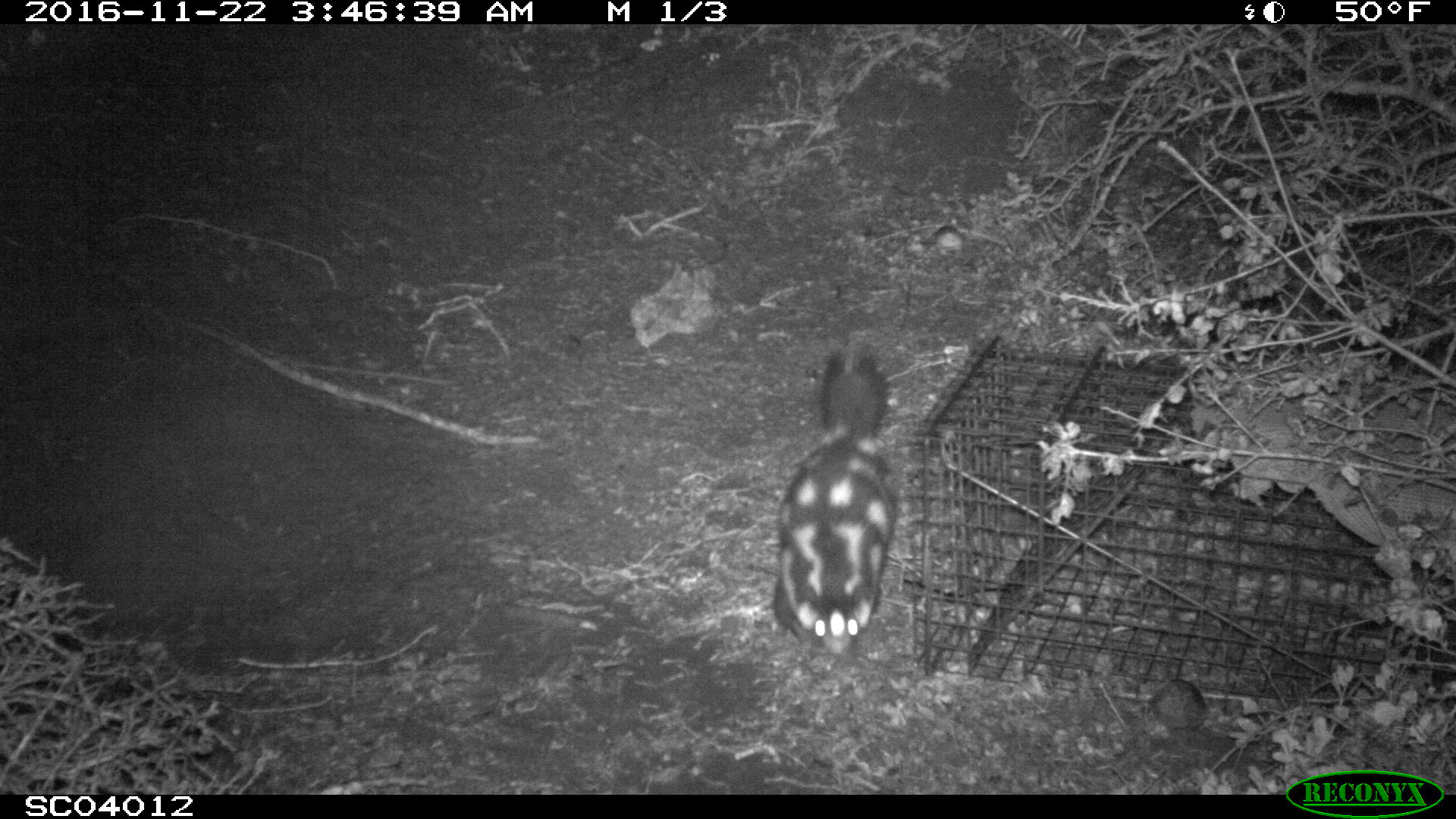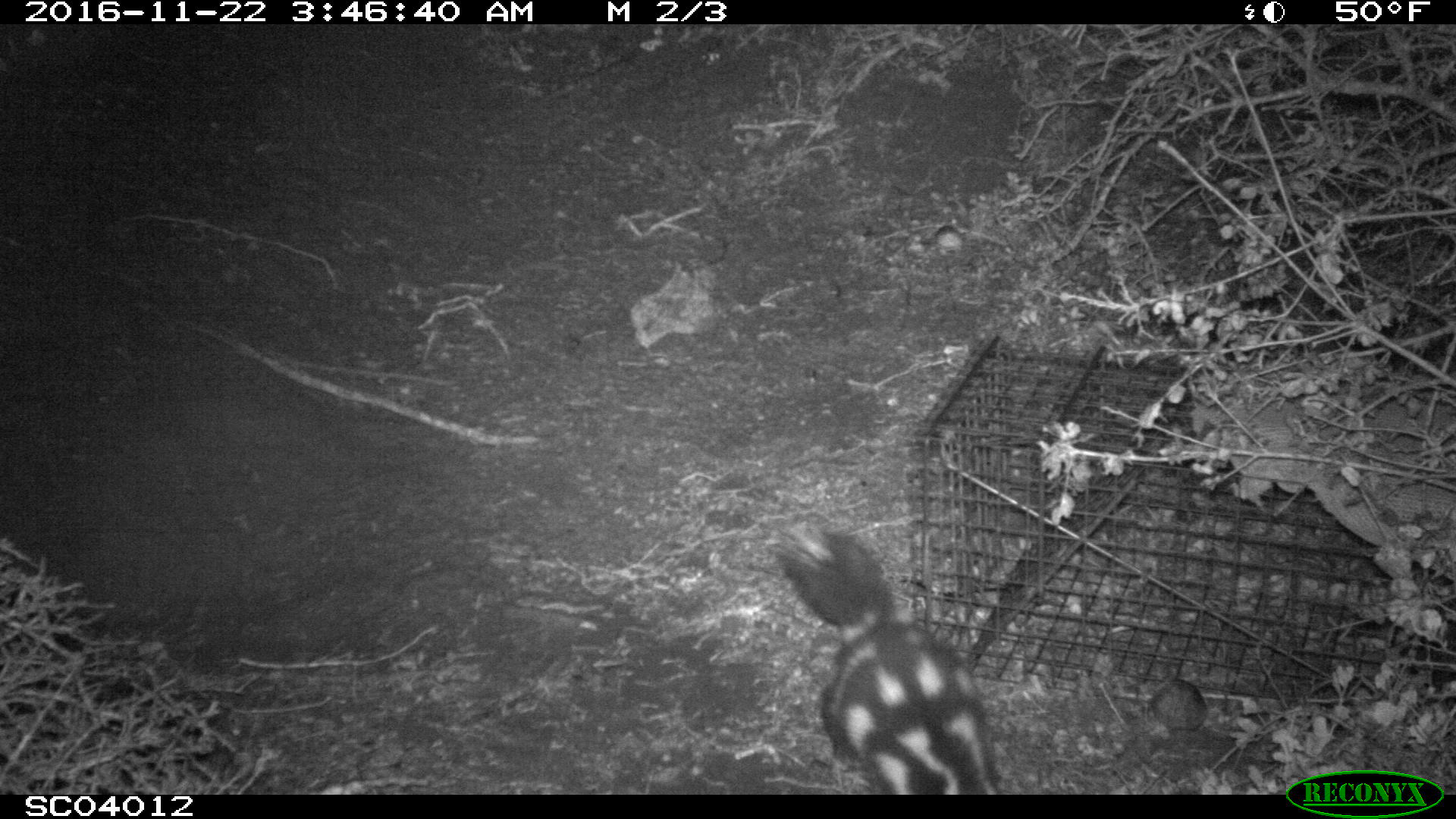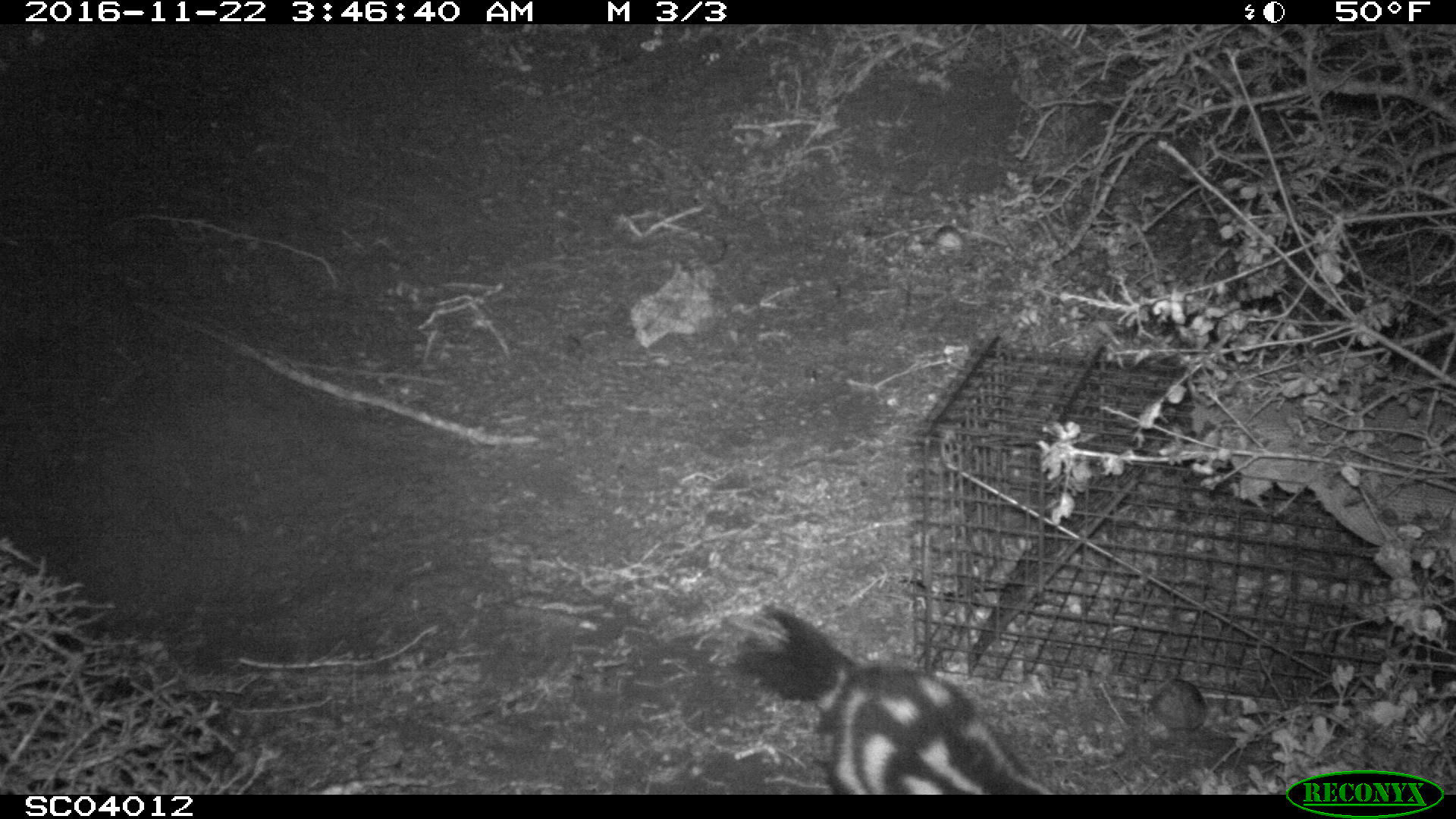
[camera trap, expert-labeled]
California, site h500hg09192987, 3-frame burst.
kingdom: Animalia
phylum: Chordata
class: Mammalia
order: Carnivora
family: Mephitidae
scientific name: Mephitidae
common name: skunk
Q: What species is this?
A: Skunk (Mephitidae).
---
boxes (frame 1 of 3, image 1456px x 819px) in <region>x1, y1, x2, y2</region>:
skunk: <region>773, 347, 898, 660</region>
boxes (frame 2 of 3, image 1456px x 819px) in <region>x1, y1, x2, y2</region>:
skunk: <region>769, 522, 997, 796</region>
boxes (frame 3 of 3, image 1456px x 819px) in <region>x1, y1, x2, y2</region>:
skunk: <region>719, 604, 1053, 794</region>